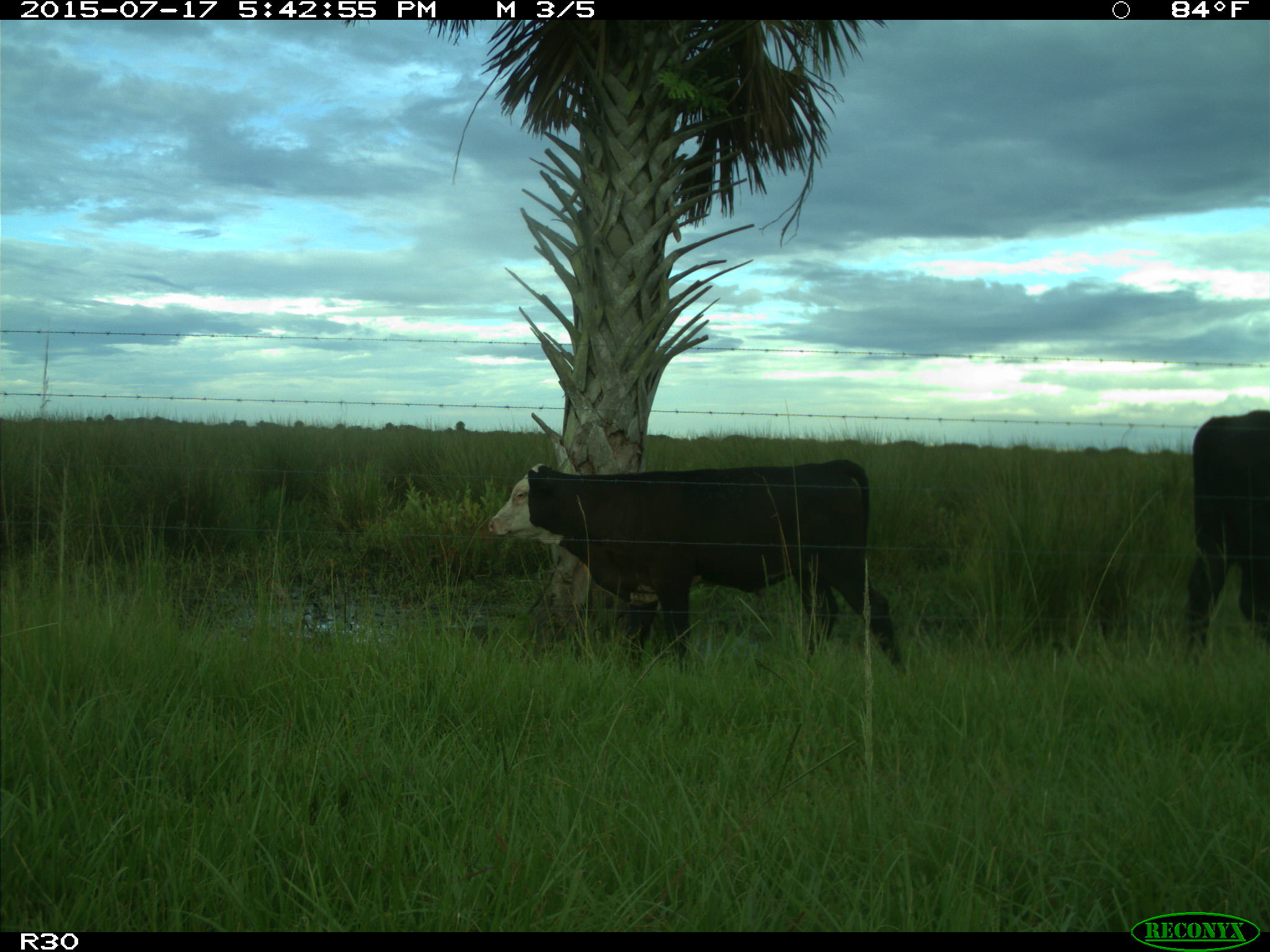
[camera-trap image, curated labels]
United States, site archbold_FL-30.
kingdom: Animalia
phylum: Chordata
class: Mammalia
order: Artiodactyla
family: Bovidae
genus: Bos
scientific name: Bos taurus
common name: domestic cow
Bos taurus (domestic cow).